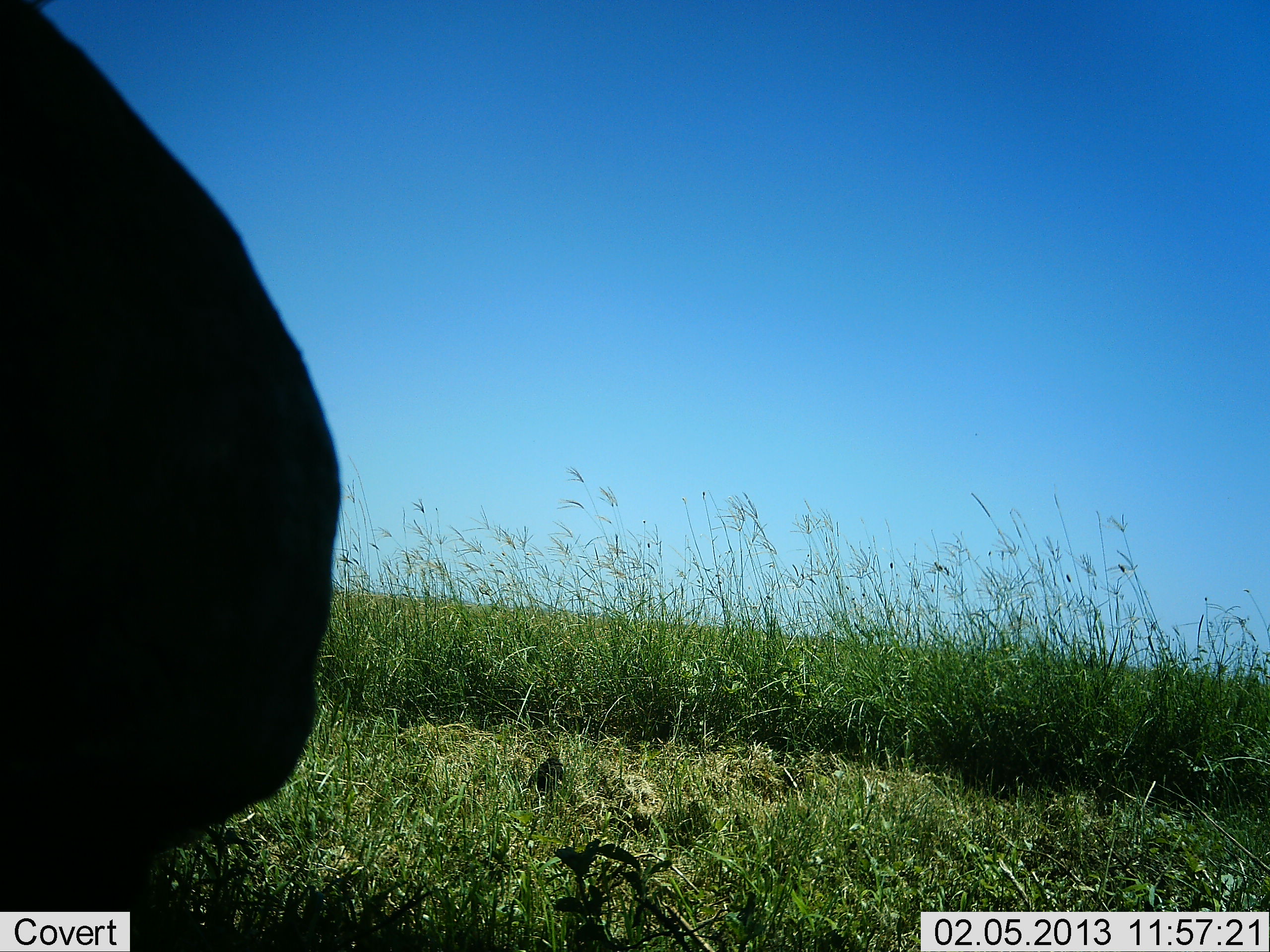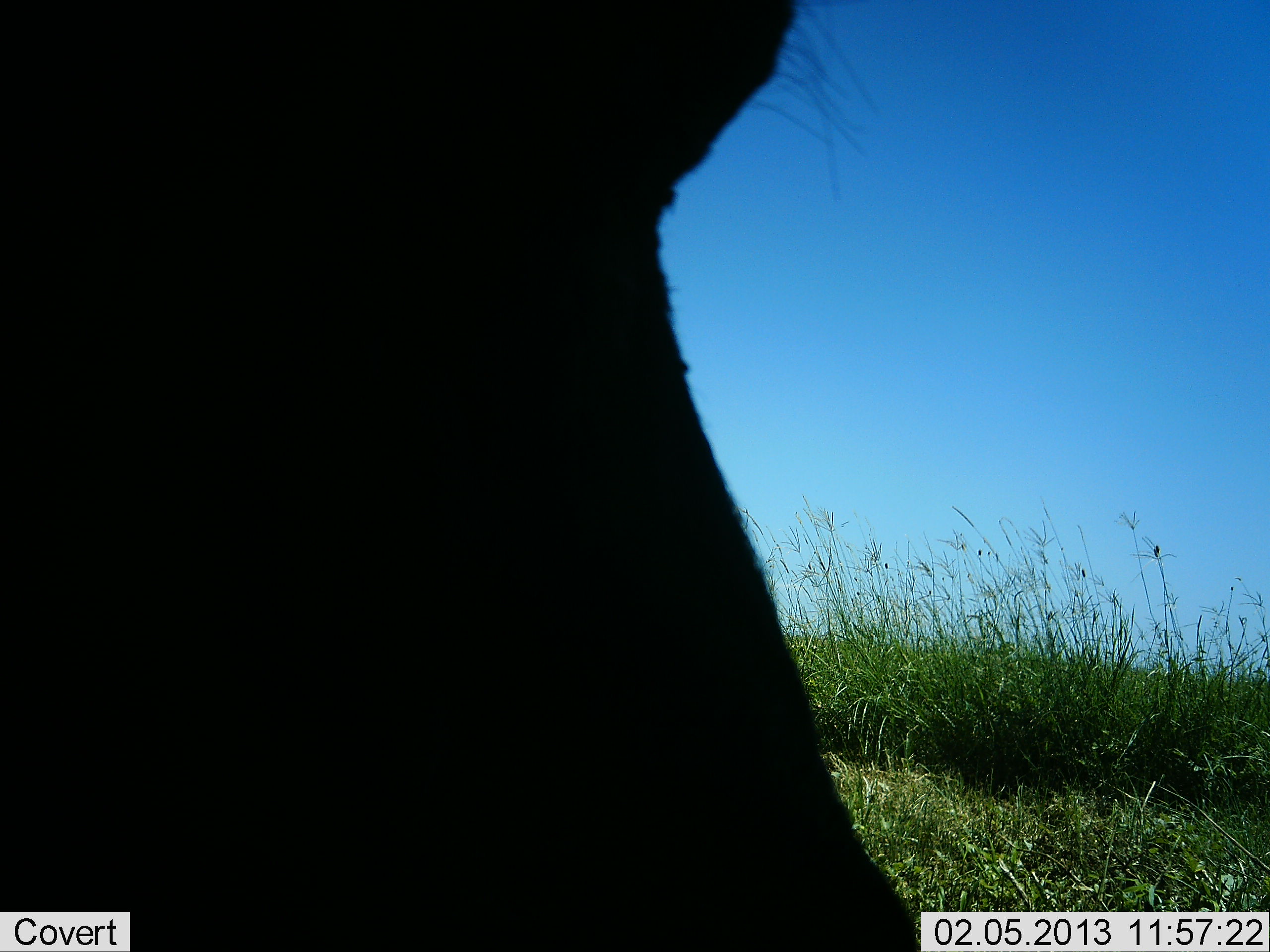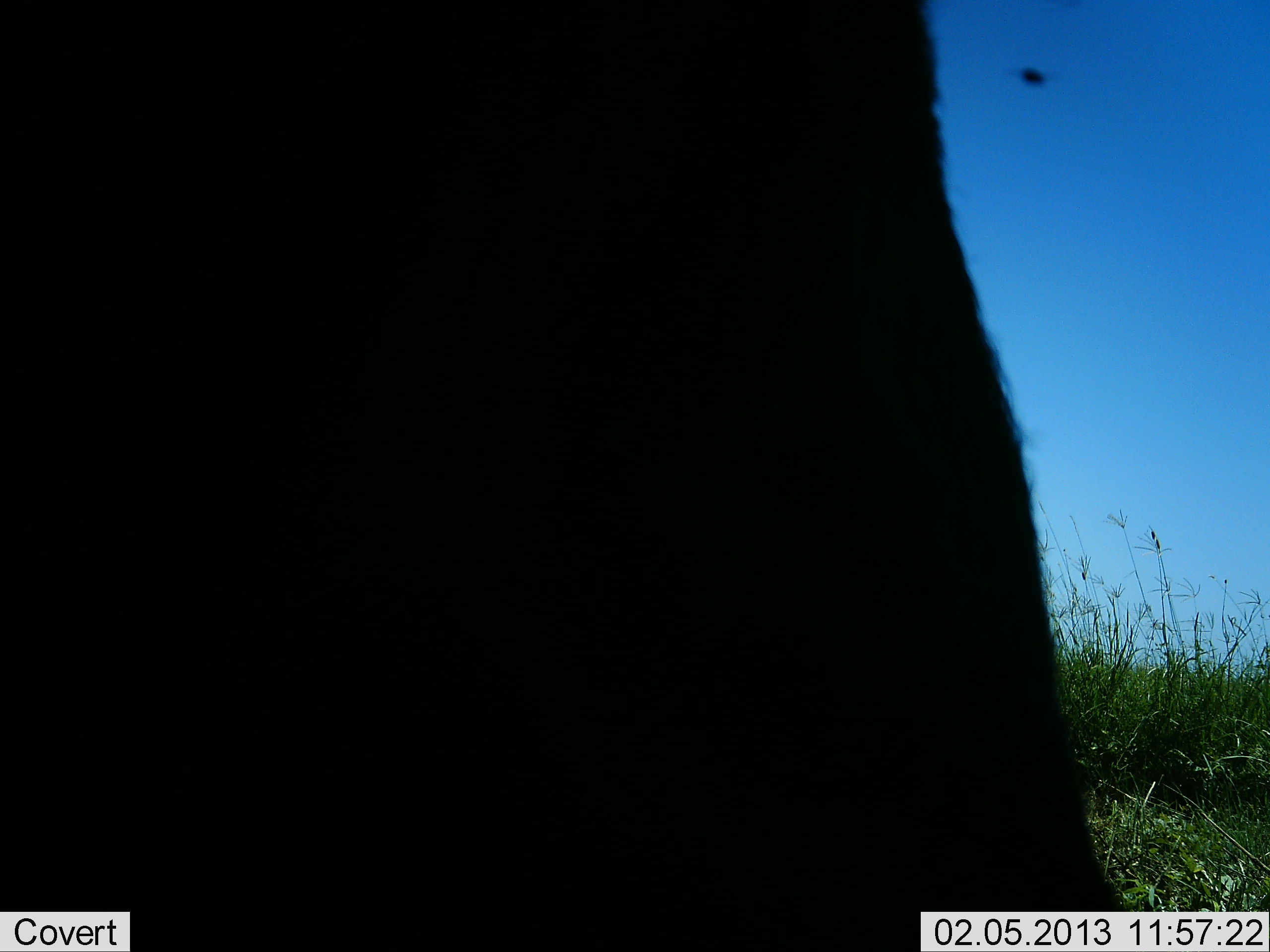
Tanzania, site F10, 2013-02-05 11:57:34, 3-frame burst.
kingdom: Animalia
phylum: Chordata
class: Mammalia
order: Proboscidea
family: Elephantidae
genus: Loxodonta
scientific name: Loxodonta africana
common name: african bush elephant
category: elephant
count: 1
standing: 40%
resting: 0%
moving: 60%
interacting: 0%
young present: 0%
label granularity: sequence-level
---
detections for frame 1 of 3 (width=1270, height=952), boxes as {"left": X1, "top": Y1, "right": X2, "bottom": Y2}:
animal: {"left": 0, "top": 0, "right": 342, "bottom": 921}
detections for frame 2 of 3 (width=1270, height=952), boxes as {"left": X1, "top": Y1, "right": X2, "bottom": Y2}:
animal: {"left": 0, "top": 0, "right": 923, "bottom": 952}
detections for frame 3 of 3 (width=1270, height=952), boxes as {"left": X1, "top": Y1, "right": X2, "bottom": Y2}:
animal: {"left": 1, "top": 0, "right": 1126, "bottom": 952}; {"left": 1001, "top": 64, "right": 1060, "bottom": 95}